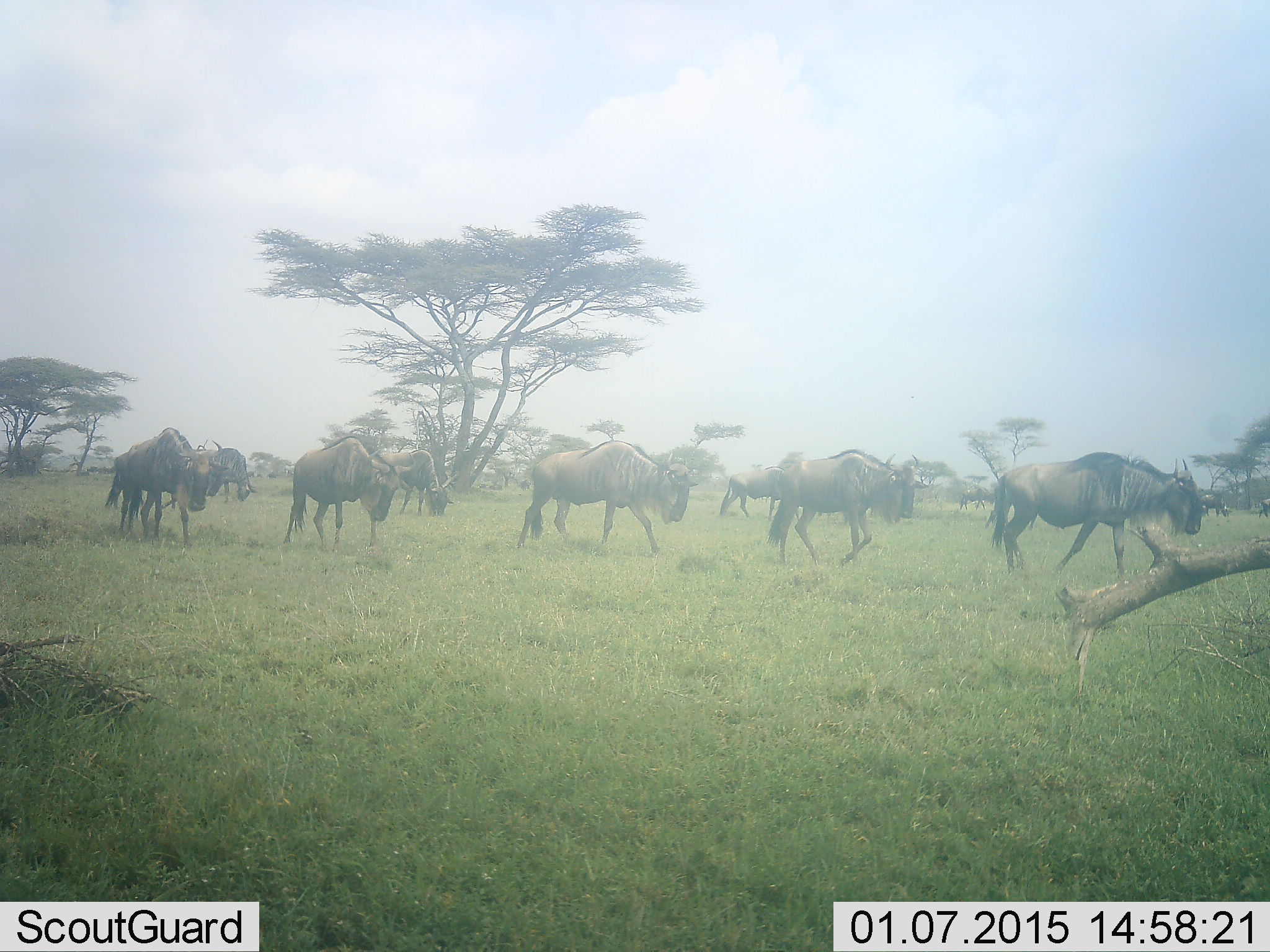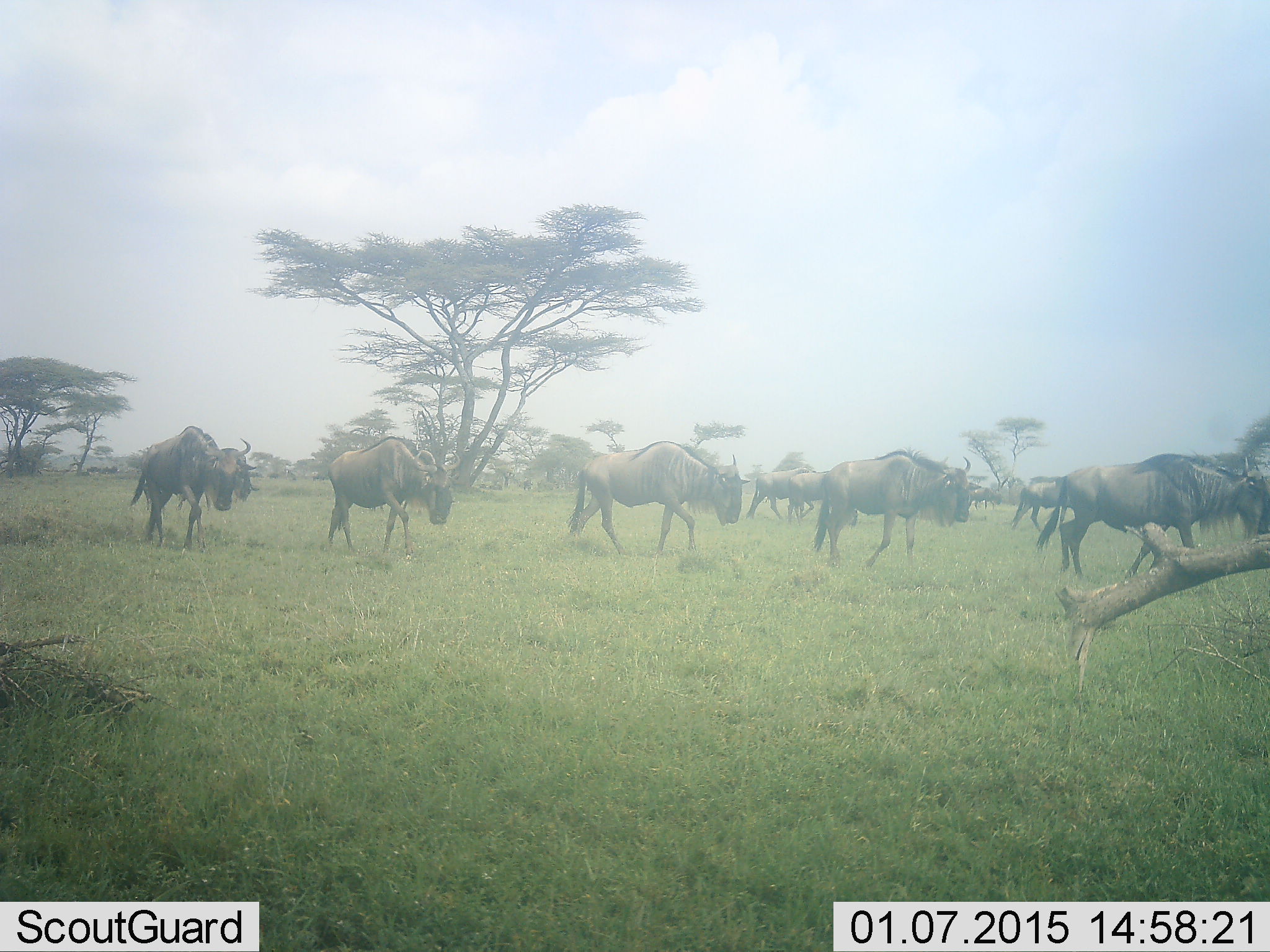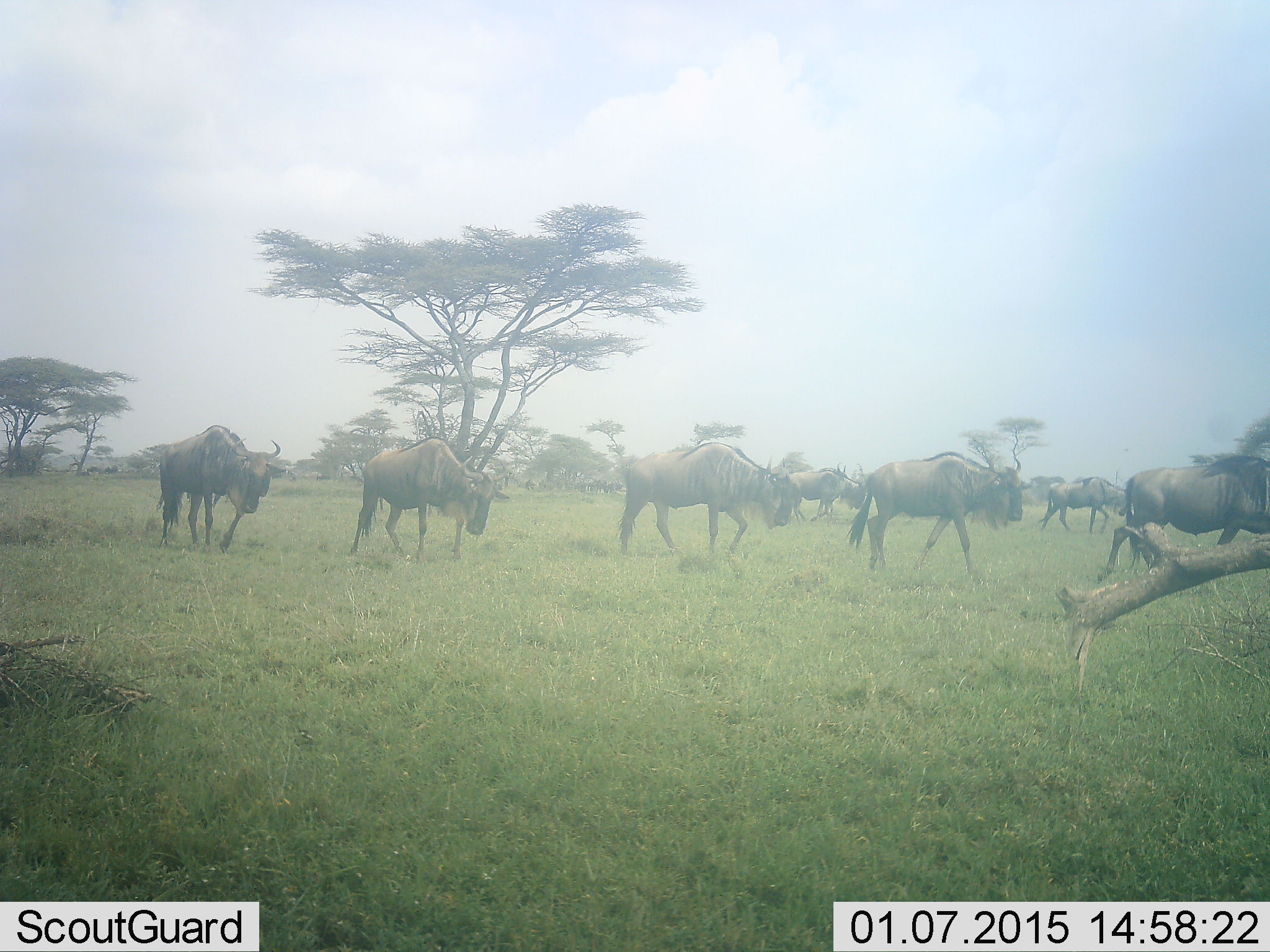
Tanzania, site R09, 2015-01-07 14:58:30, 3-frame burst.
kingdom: Animalia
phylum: Chordata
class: Mammalia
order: Artiodactyla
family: Bovidae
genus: Connochaetes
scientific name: Connochaetes taurinus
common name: blue wildebeest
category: wildebeest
Wildebeest (blue wildebeest) (Connochaetes taurinus), count 11-50. Behavior (volunteer vote fractions): standing 0%, resting 0%, moving 100%, interacting 10%. Young present (vote fraction): 0%. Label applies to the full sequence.